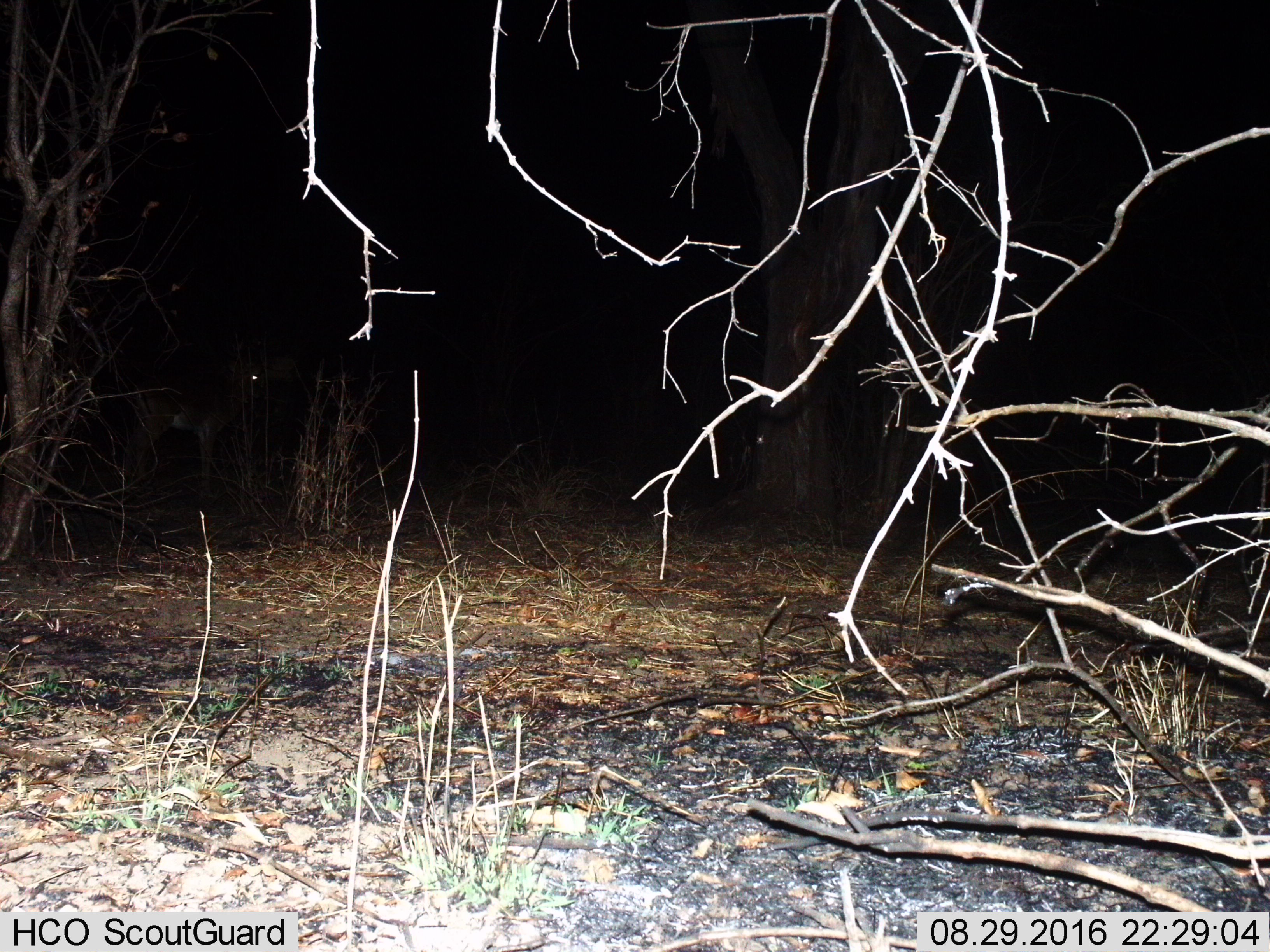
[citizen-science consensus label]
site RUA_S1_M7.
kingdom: Animalia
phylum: Chordata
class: Mammalia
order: Artiodactyla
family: Bovidae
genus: Aepyceros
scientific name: Aepyceros melampus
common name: impala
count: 1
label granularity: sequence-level